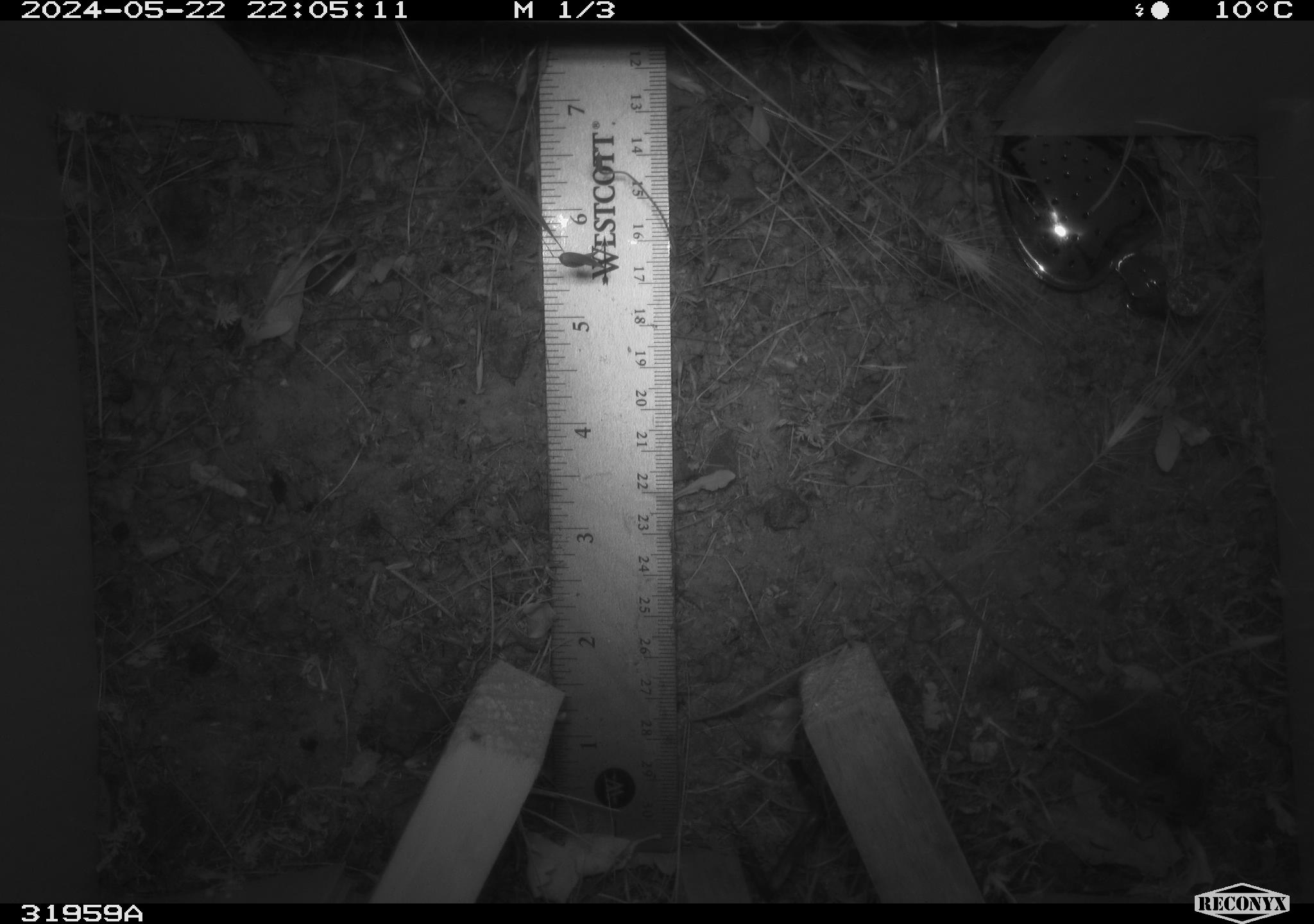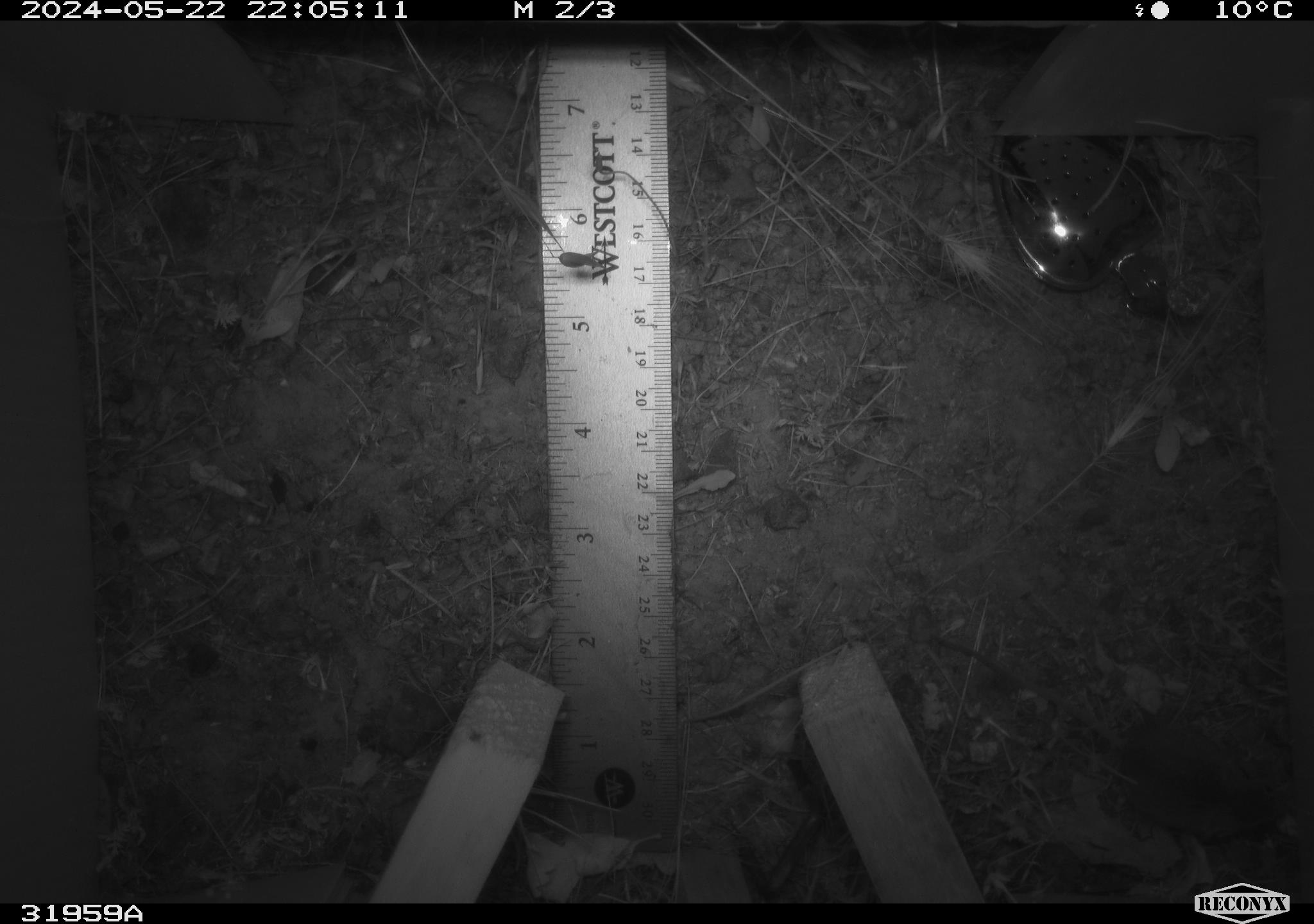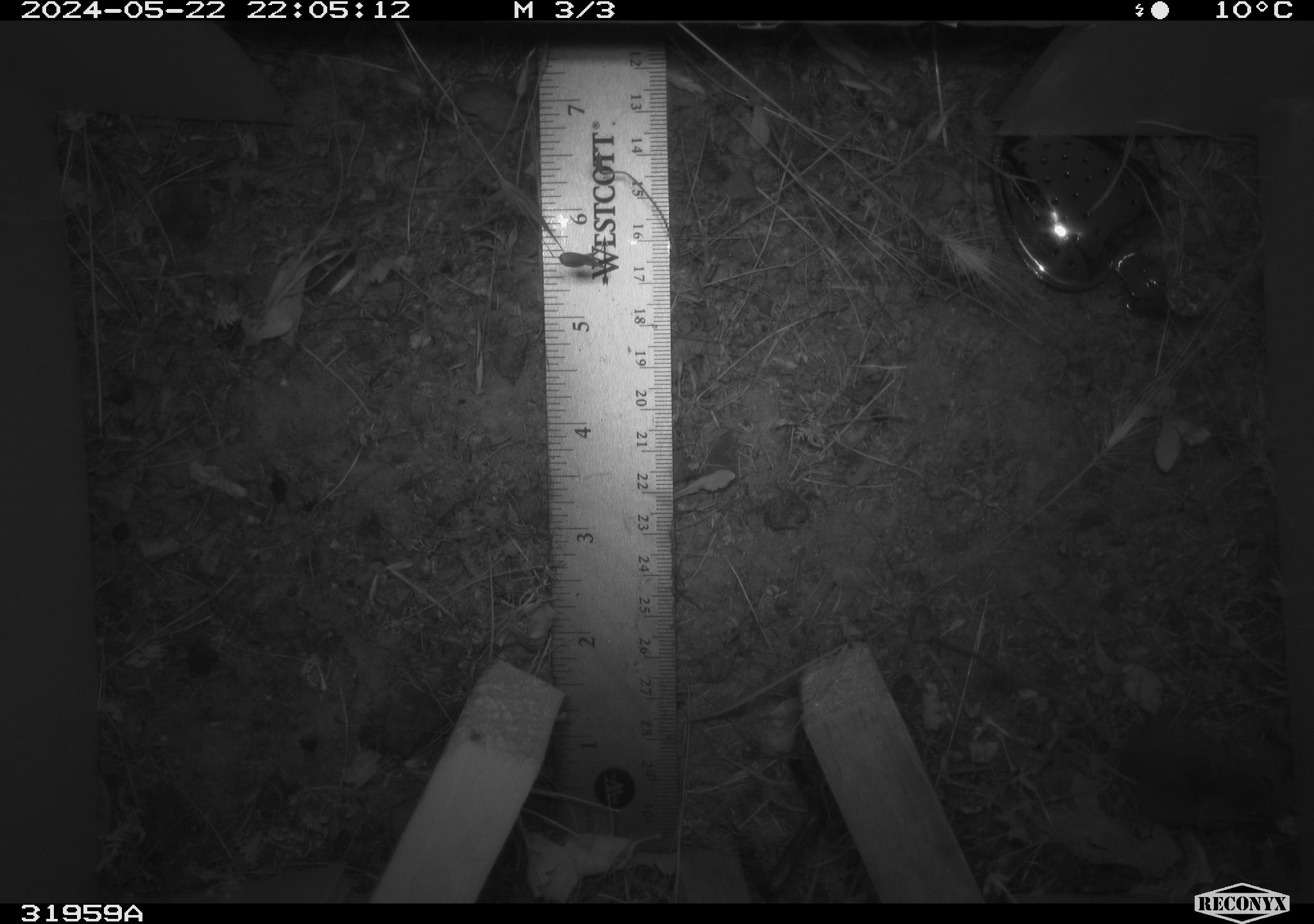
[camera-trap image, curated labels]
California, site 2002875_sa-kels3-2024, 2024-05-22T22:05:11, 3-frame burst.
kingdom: Animalia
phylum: Chordata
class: Mammalia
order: Rodentia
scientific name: Rodentia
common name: rodent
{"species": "rodent (Rodentia)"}